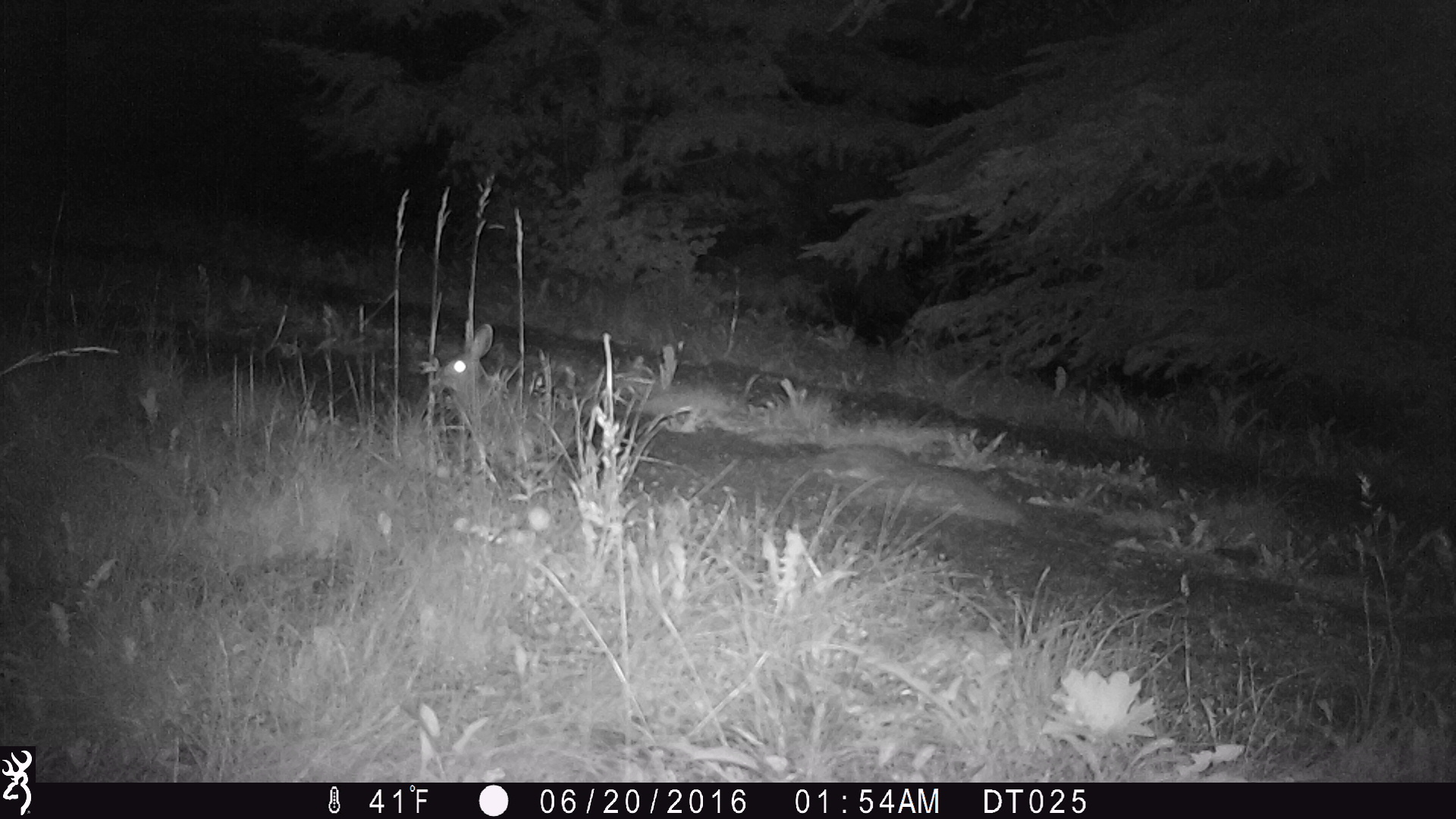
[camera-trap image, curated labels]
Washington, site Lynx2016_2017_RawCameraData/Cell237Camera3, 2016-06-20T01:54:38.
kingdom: Animalia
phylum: Chordata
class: Mammalia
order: Lagomorpha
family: Leporidae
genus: Lepus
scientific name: Lepus americanus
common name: snowshoe hare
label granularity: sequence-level